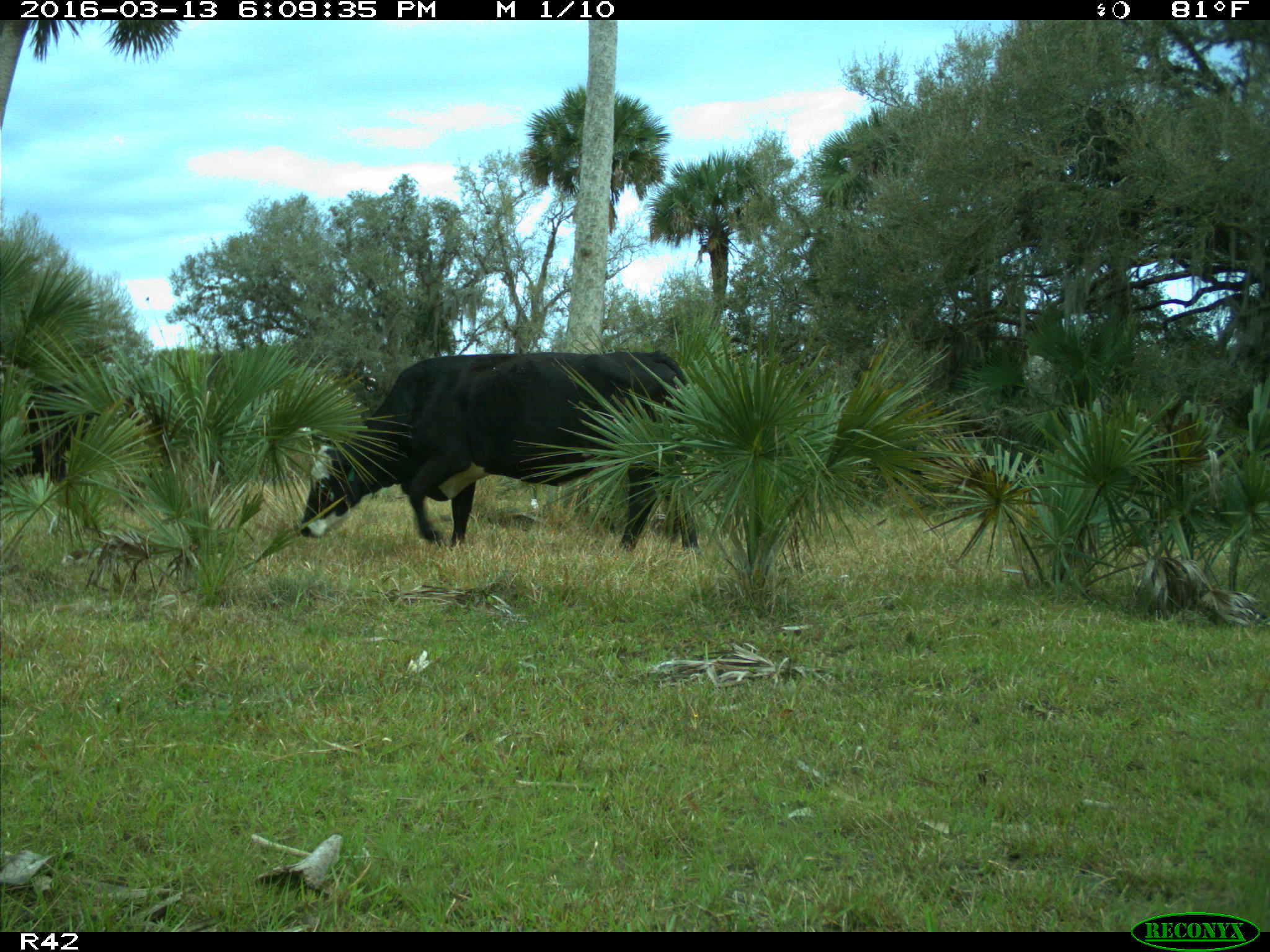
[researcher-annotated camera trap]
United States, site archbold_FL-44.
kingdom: Animalia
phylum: Chordata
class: Mammalia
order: Artiodactyla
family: Bovidae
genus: Bos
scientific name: Bos taurus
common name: domestic cow